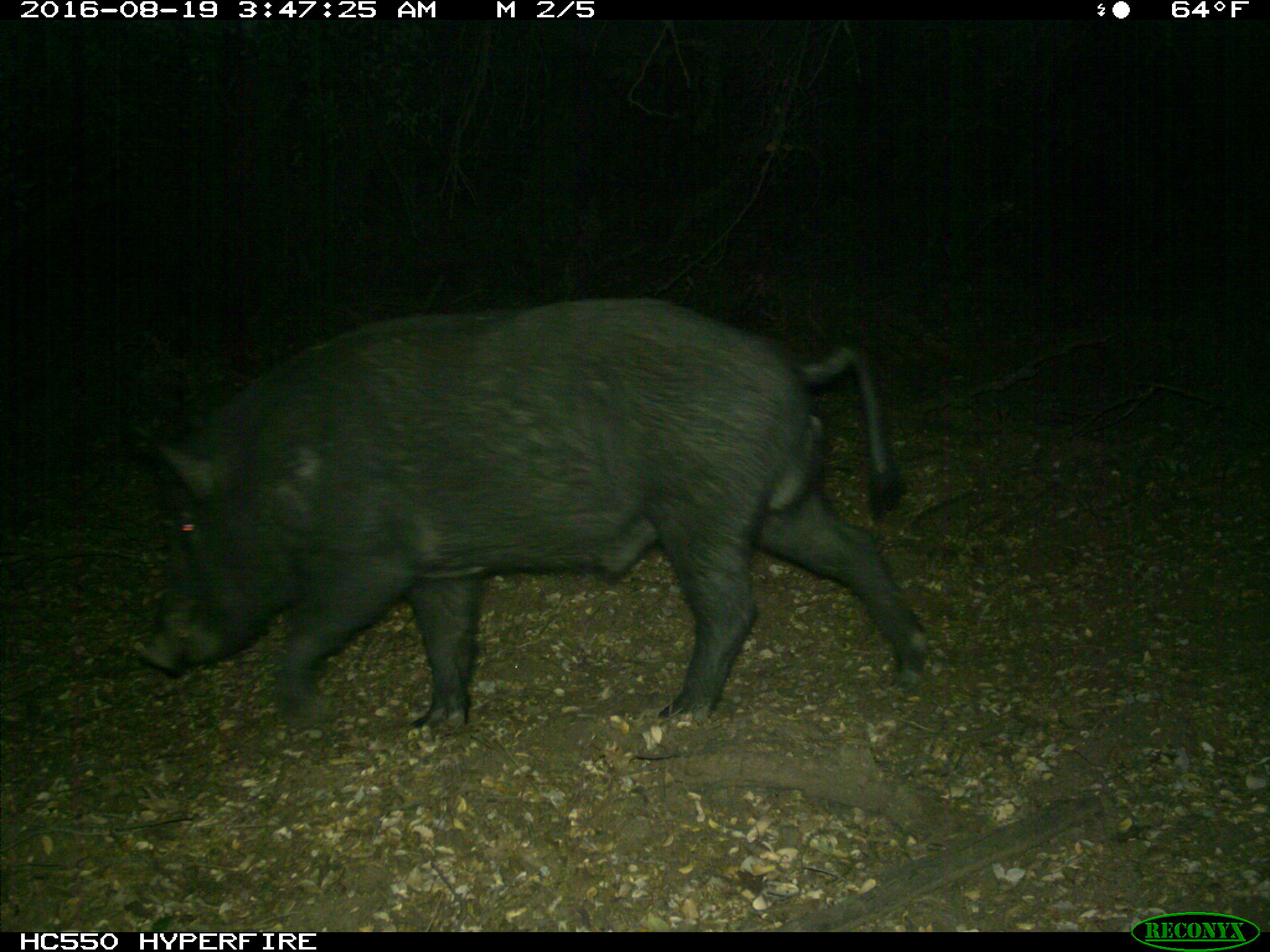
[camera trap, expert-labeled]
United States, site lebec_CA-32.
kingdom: Animalia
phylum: Chordata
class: Mammalia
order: Artiodactyla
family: Suidae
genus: Sus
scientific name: Sus scrofa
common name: wild boar